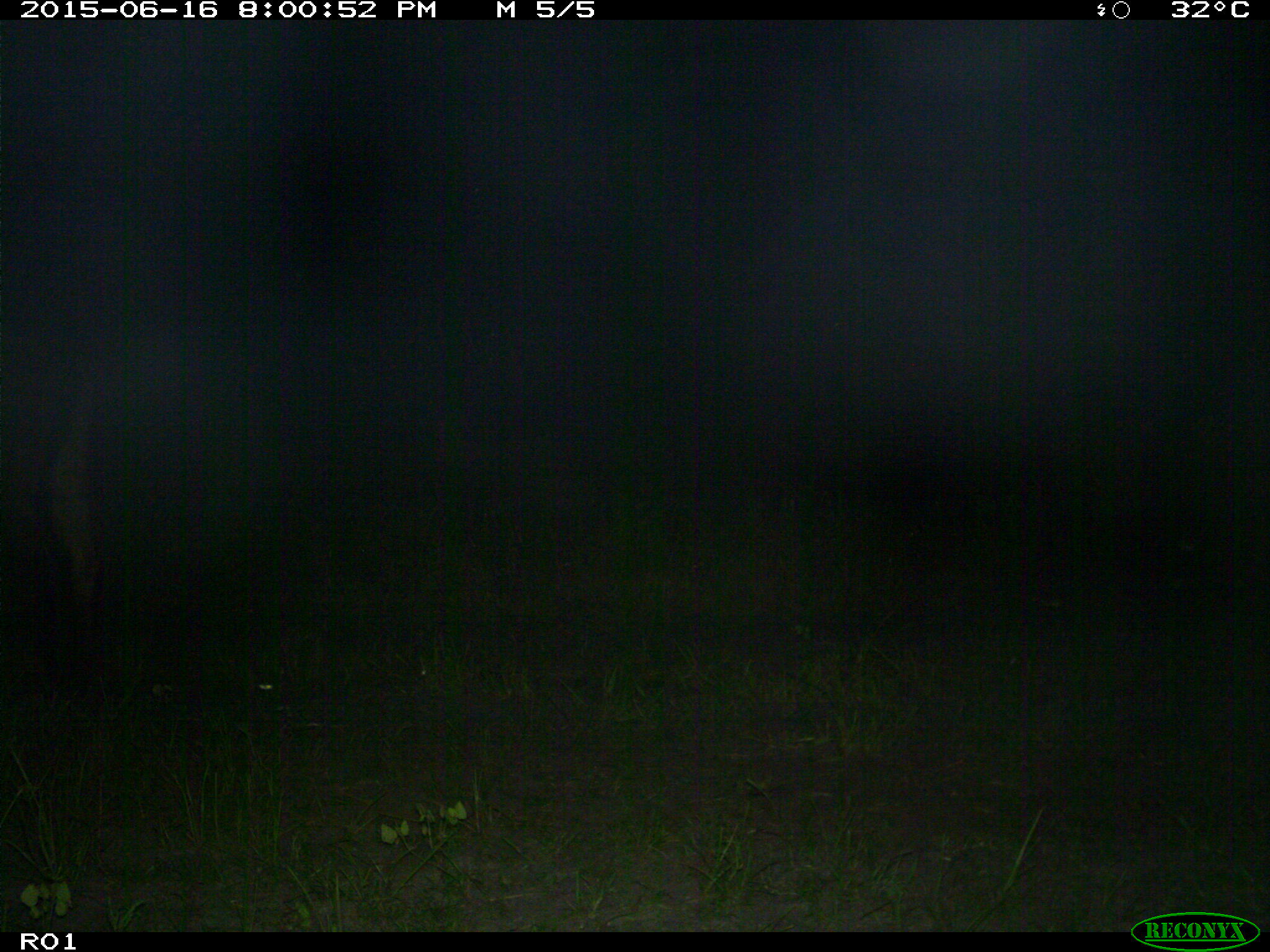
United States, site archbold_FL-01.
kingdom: Animalia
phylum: Chordata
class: Mammalia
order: Artiodactyla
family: Bovidae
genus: Bos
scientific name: Bos taurus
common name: domestic cow